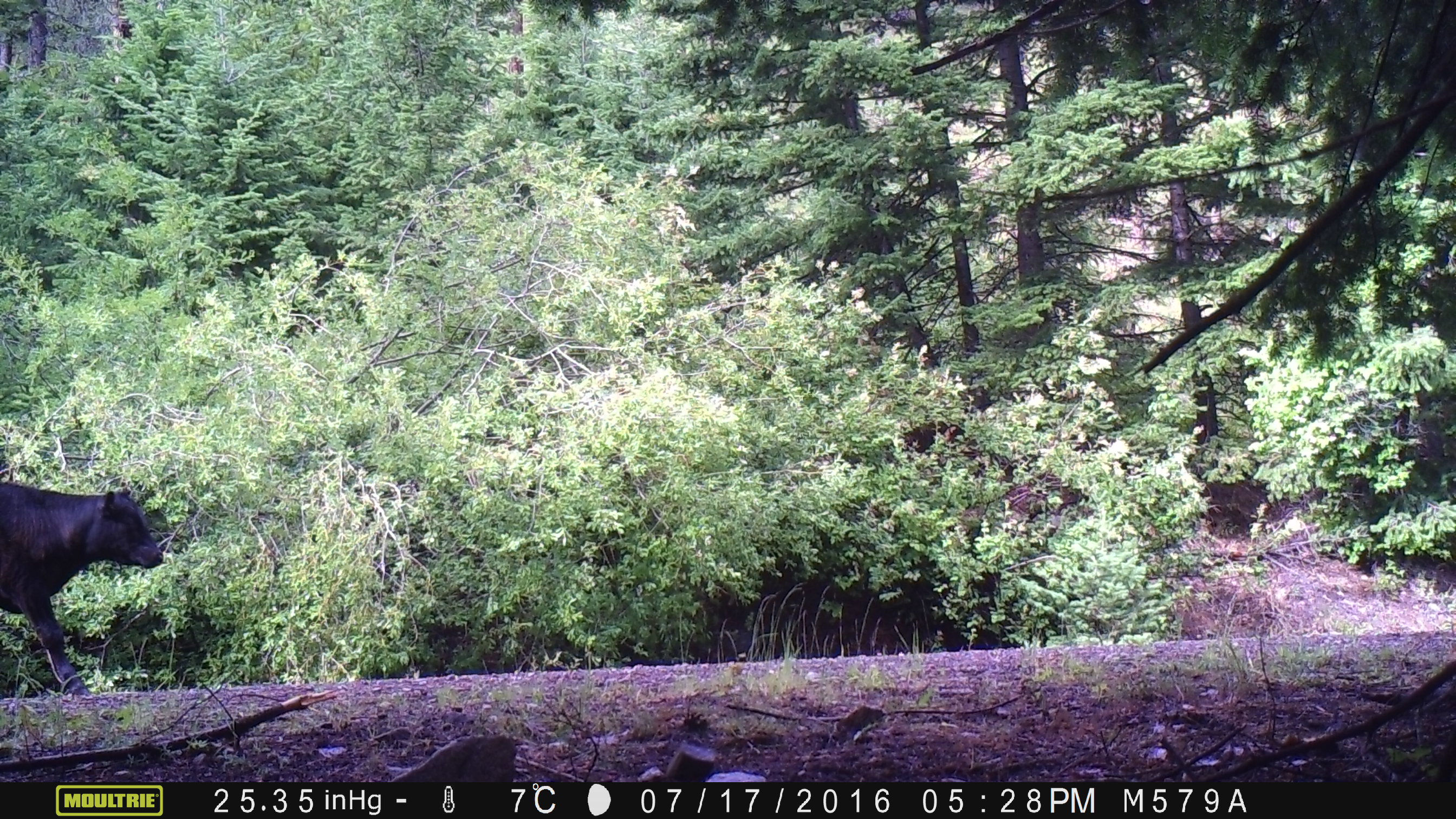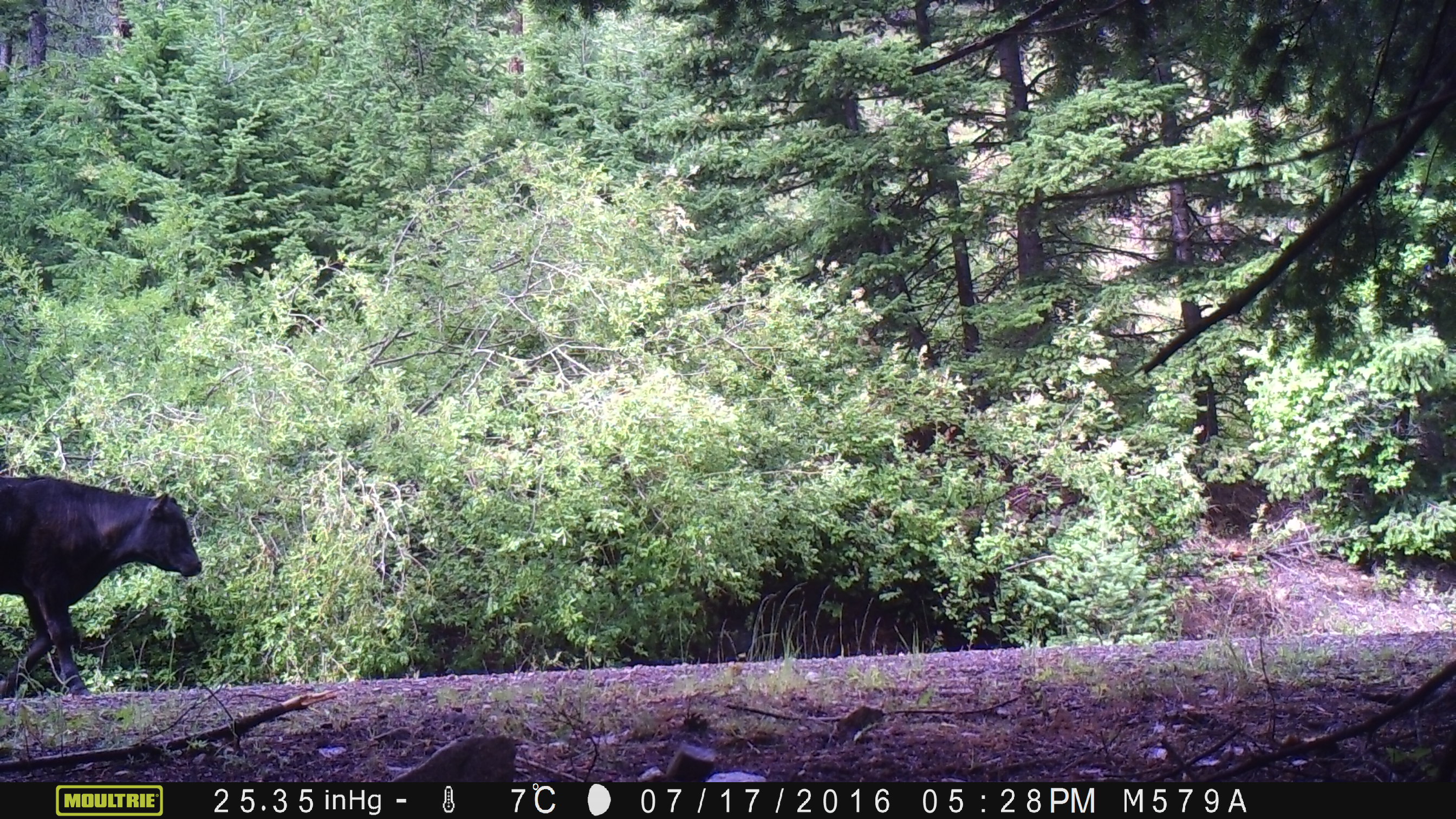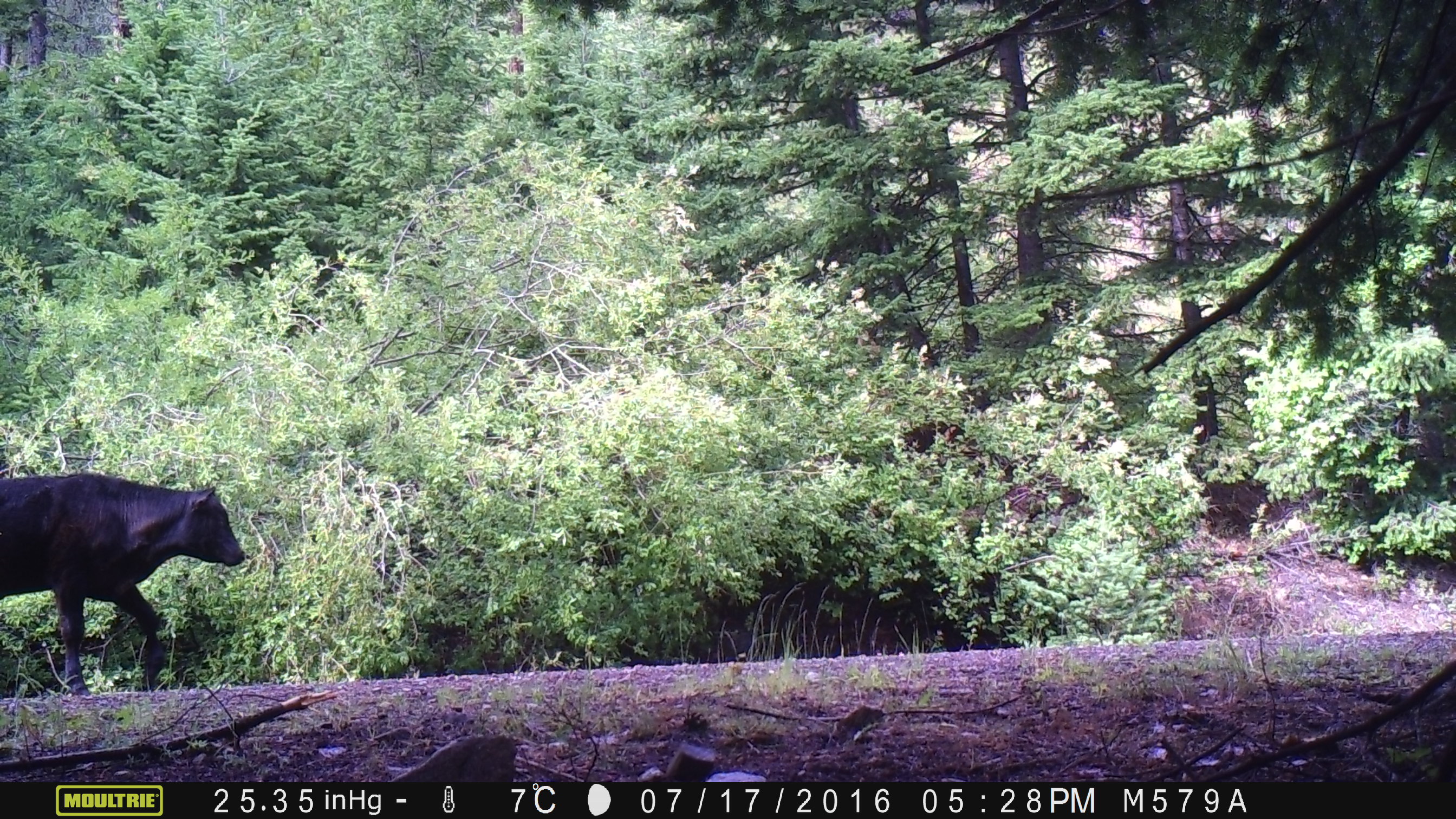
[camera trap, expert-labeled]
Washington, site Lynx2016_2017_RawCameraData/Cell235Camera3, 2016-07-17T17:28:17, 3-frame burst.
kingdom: Animalia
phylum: Chordata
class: Mammalia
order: Artiodactyla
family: Bovidae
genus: Bos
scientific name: Bos taurus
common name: domestic cattle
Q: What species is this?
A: Domestic cattle (Bos taurus).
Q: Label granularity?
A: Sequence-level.